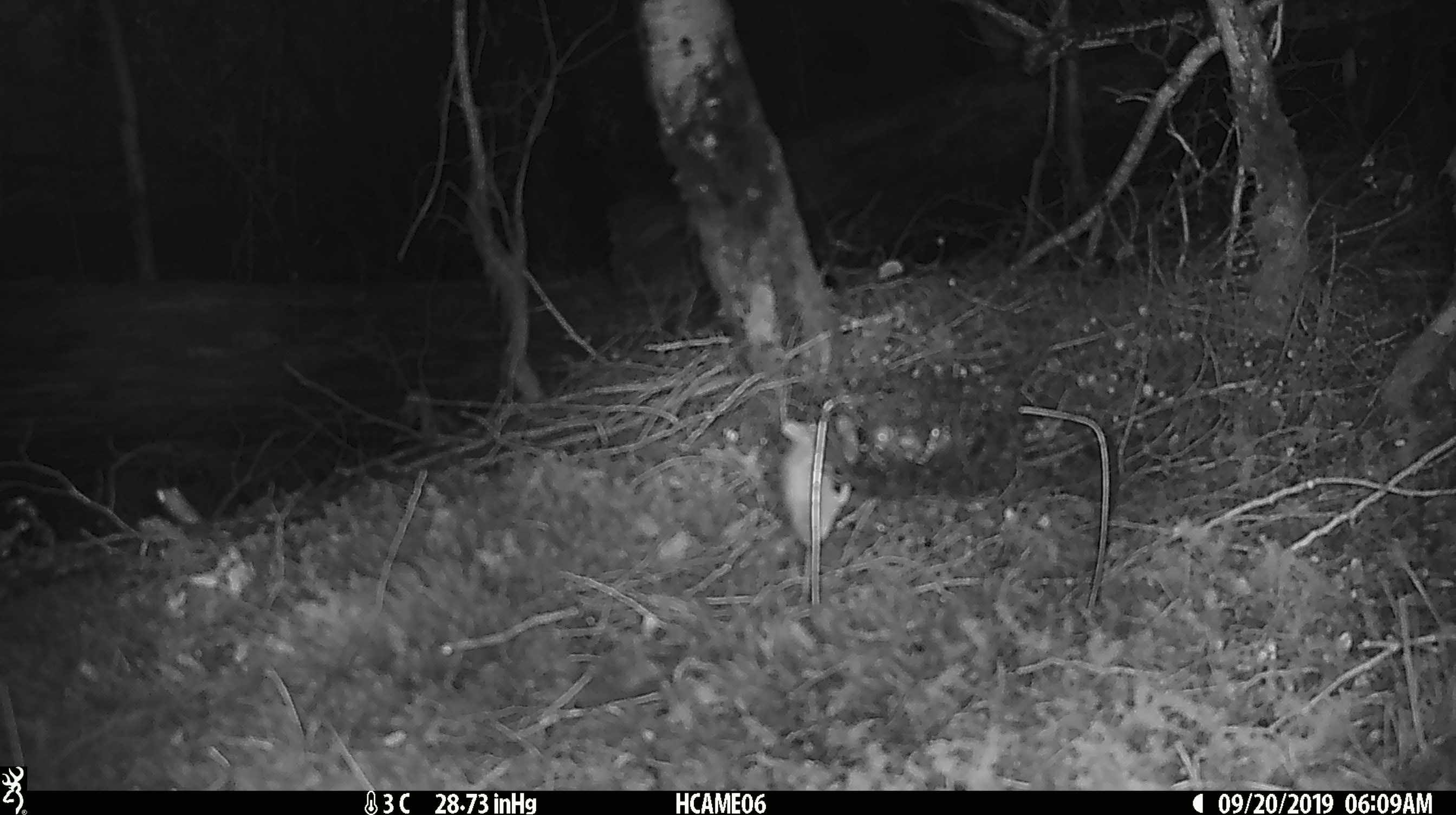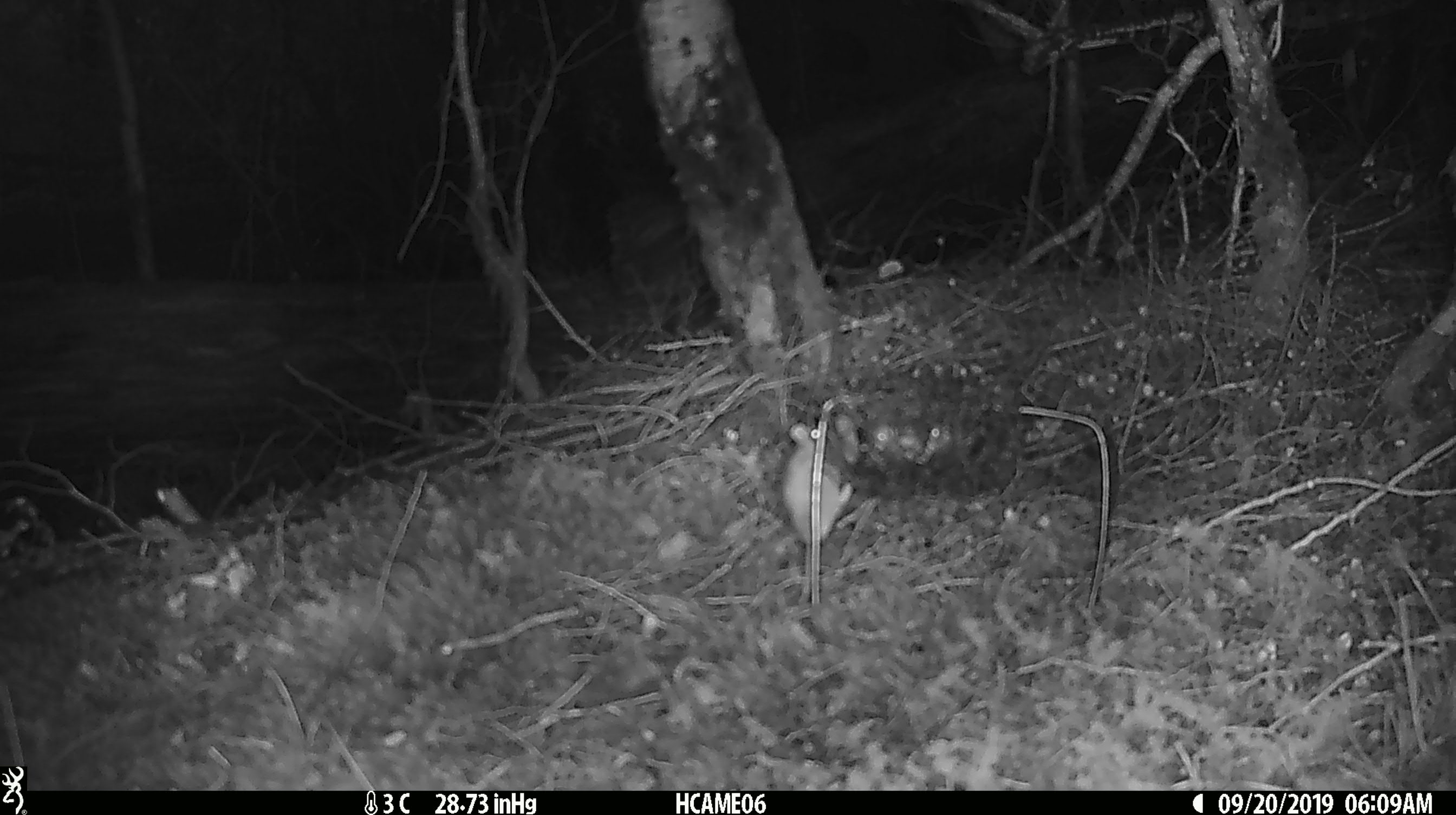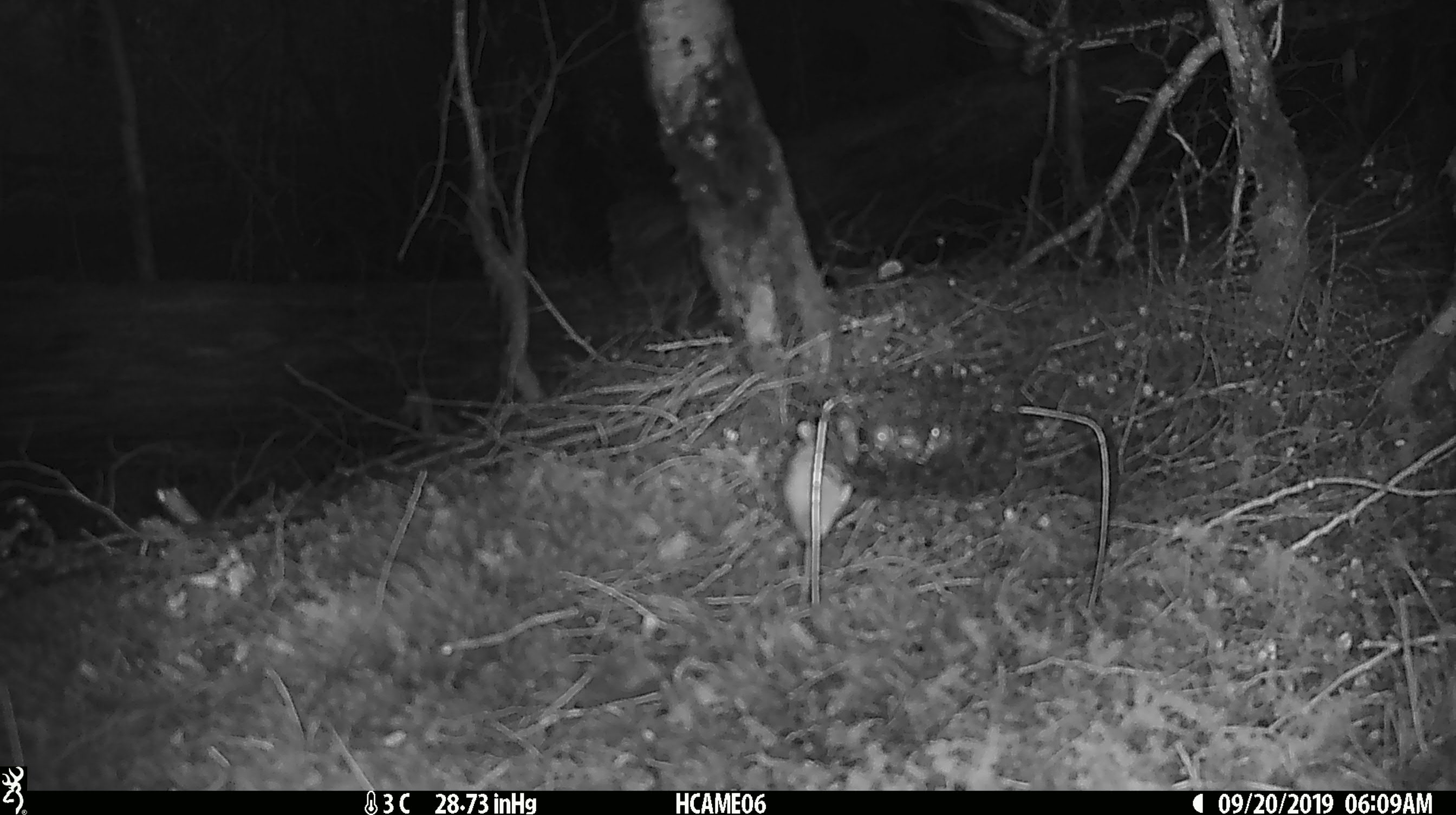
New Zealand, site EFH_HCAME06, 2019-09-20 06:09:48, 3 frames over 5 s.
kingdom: Animalia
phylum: Chordata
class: Mammalia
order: Rodentia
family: Muridae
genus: Mus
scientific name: Mus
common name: mouse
Mouse (Mus).